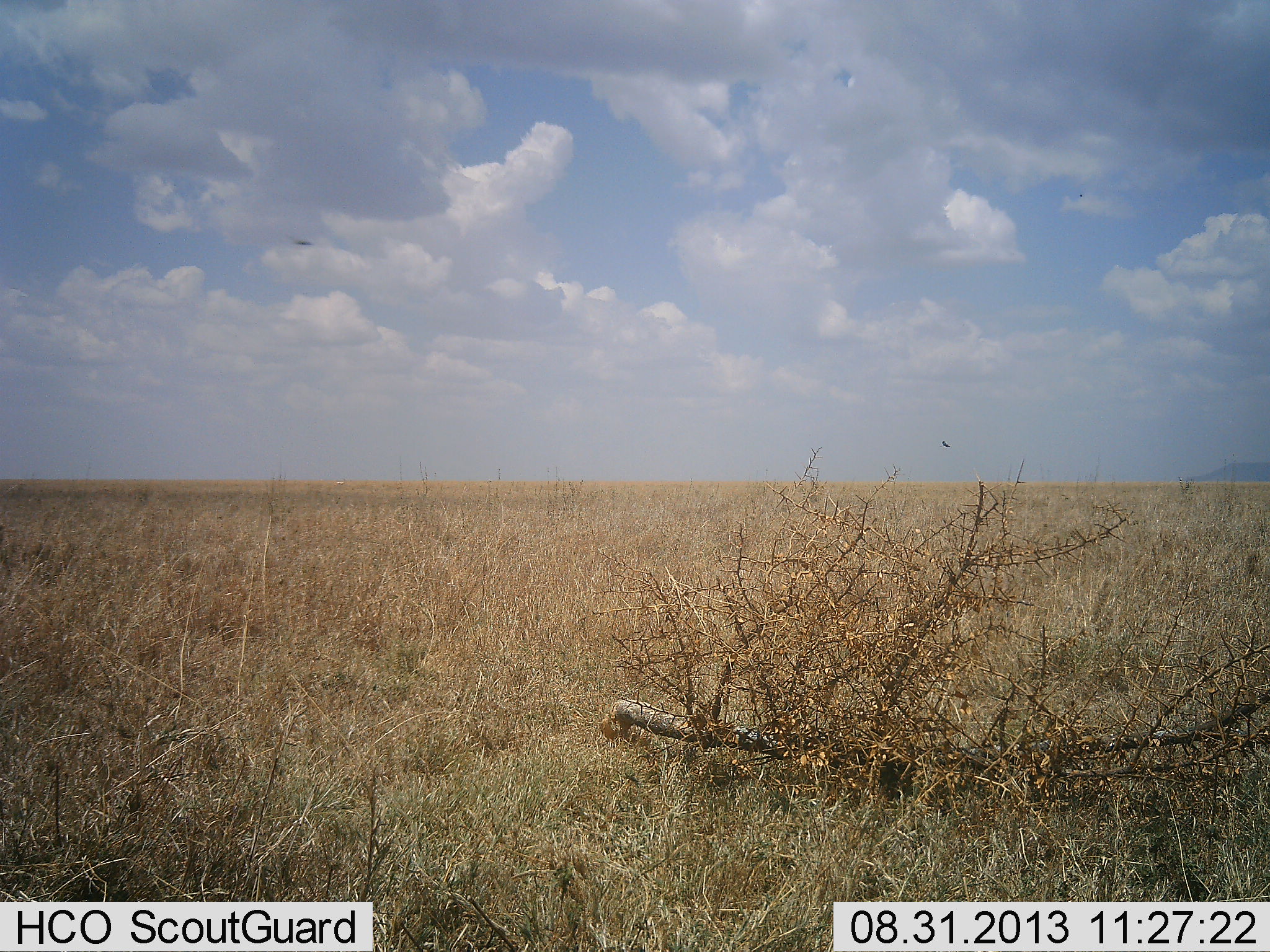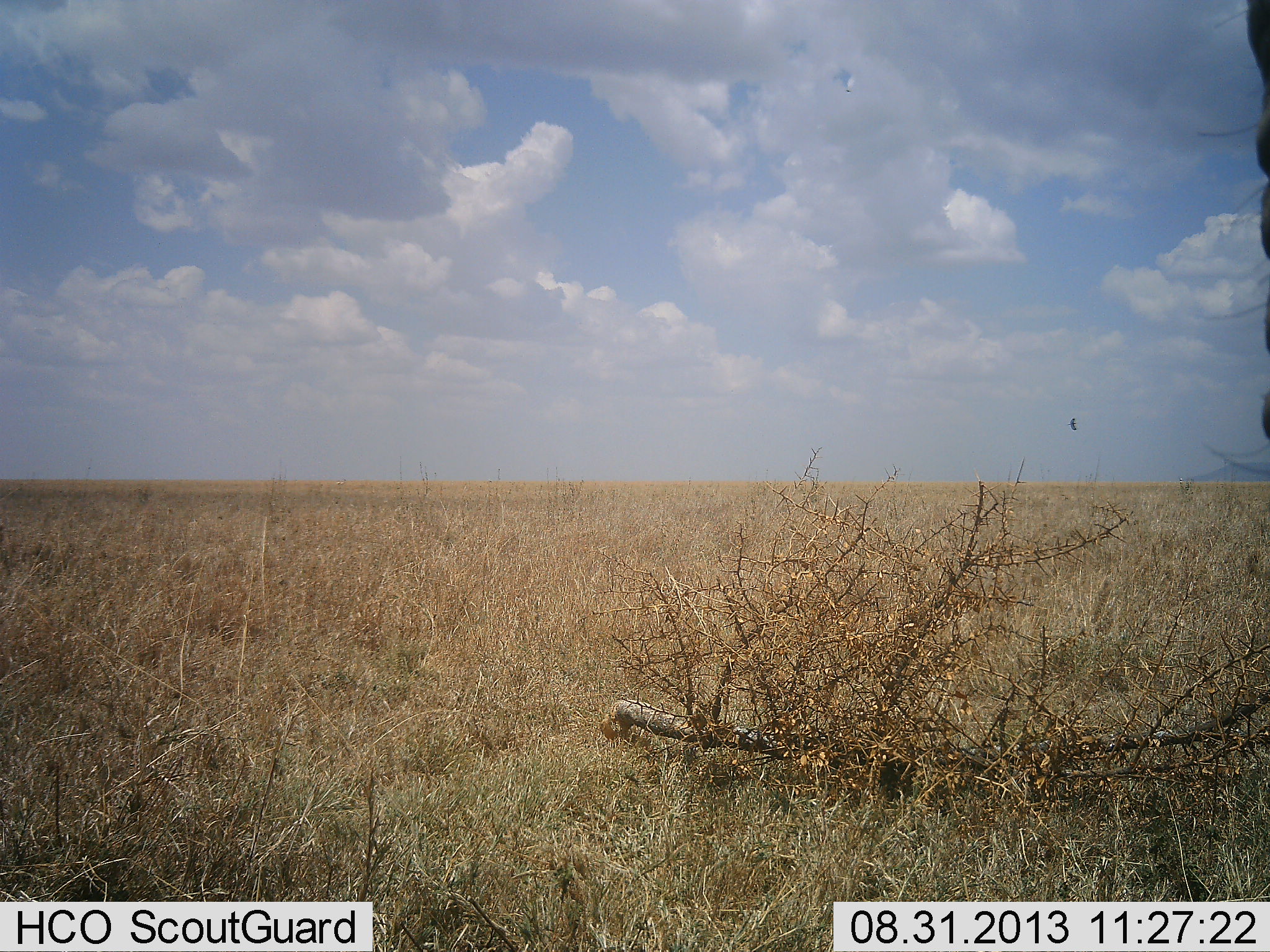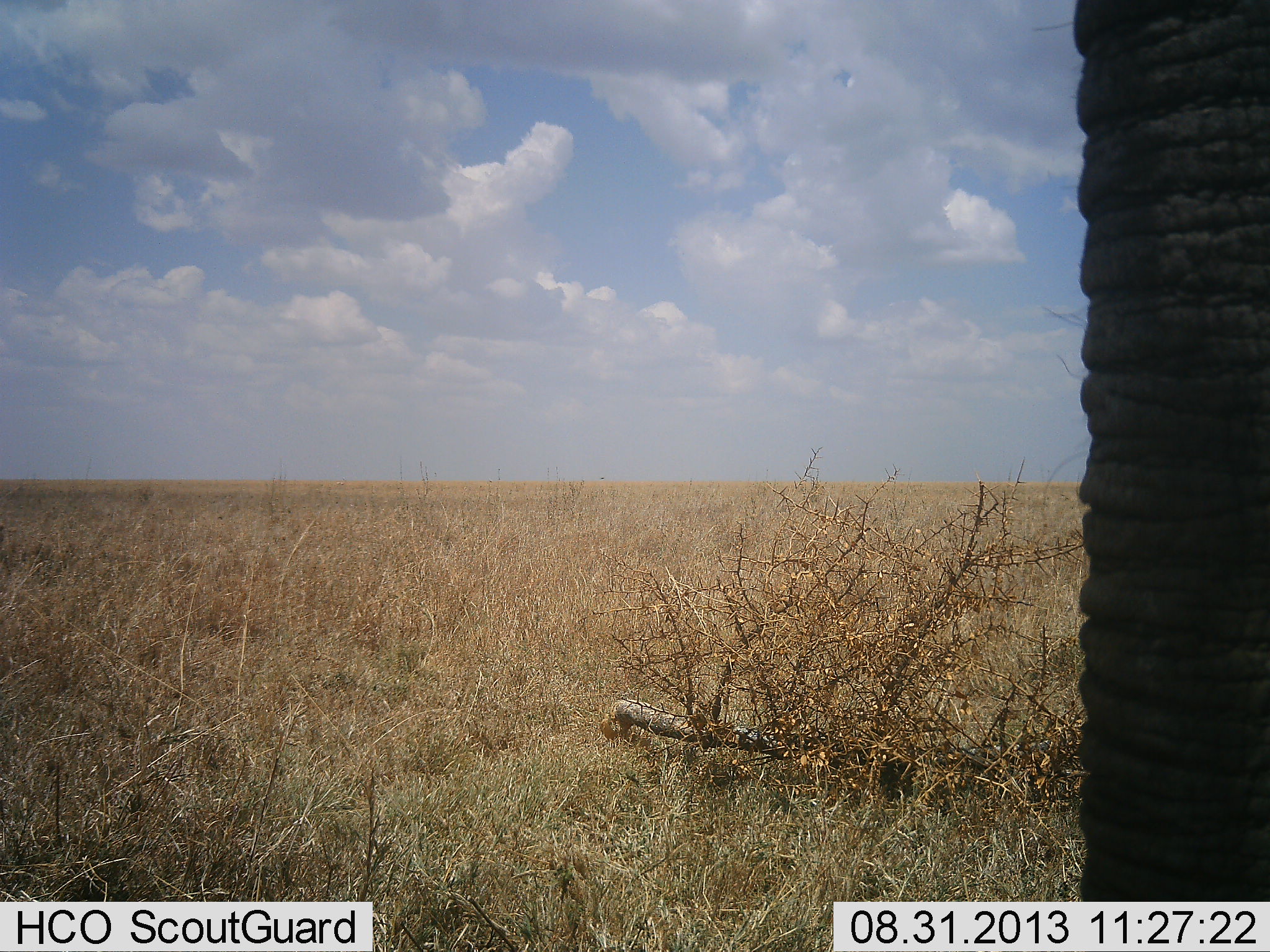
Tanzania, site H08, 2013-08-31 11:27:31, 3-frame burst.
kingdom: Animalia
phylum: Chordata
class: Mammalia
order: Proboscidea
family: Elephantidae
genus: Loxodonta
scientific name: Loxodonta africana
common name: african bush elephant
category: elephant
Elephant (african bush elephant) (Loxodonta africana), count 1. Behavior (volunteer vote fractions): standing 43%, resting 0%, moving 67%, interacting 0%. Young present (vote fraction): 0%. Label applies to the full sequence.